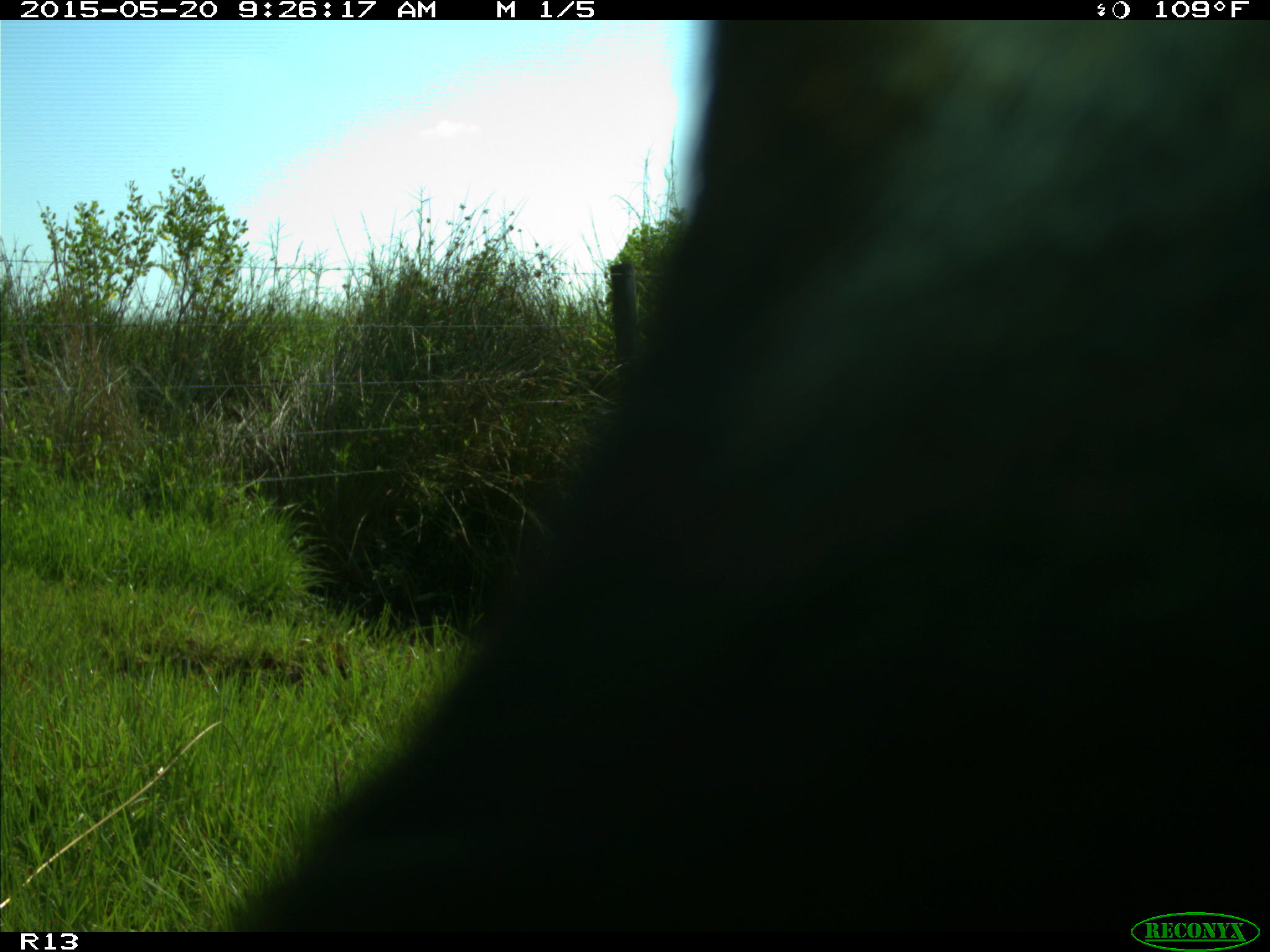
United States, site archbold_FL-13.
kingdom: Animalia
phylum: Chordata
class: Mammalia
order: Artiodactyla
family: Bovidae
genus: Bos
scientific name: Bos taurus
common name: domestic cow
Bos taurus (domestic cow).